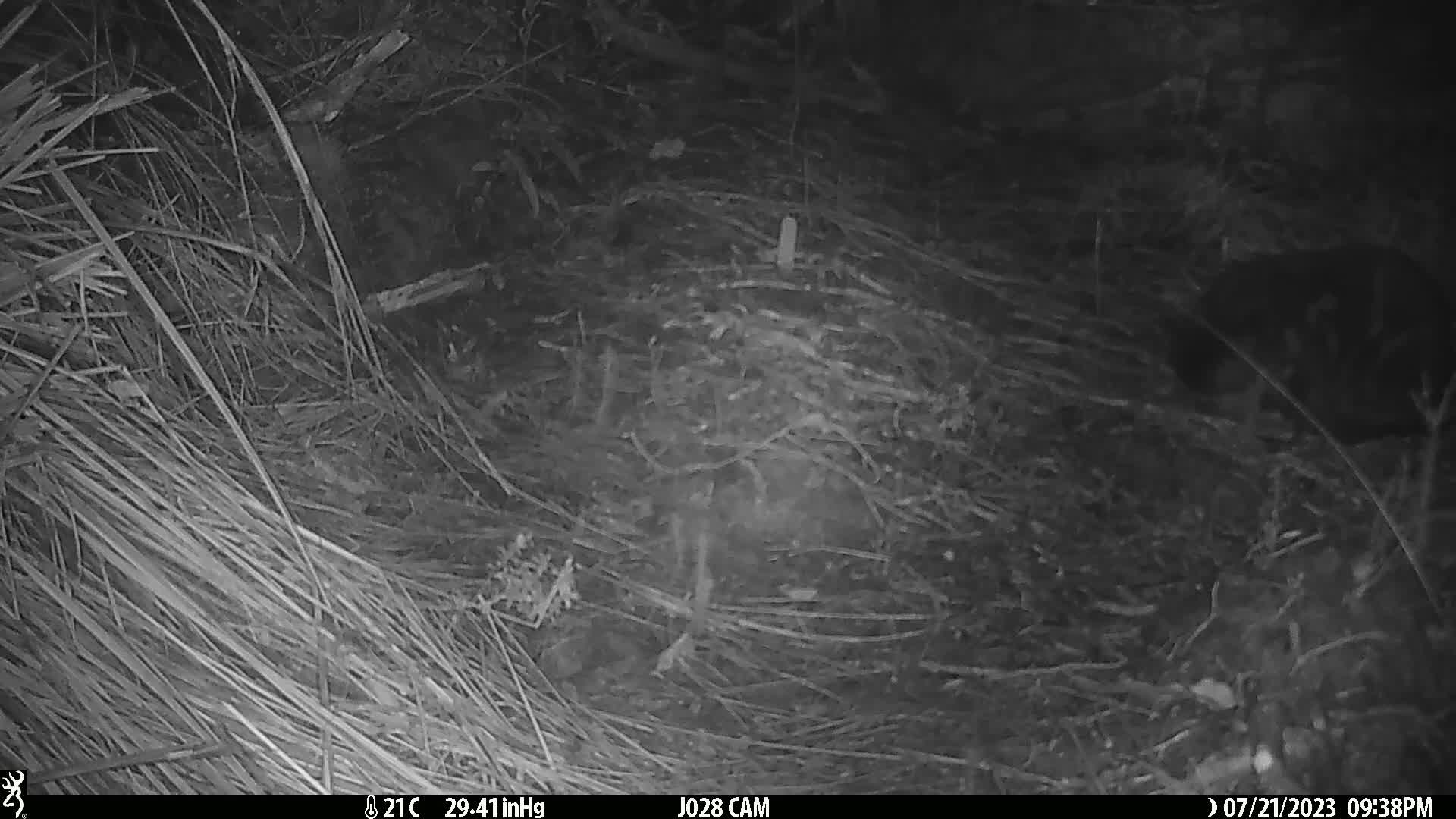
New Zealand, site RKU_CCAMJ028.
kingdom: Animalia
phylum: Chordata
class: Mammalia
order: Carnivora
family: Felidae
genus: Felis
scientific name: Felis catus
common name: domestic cat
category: cat